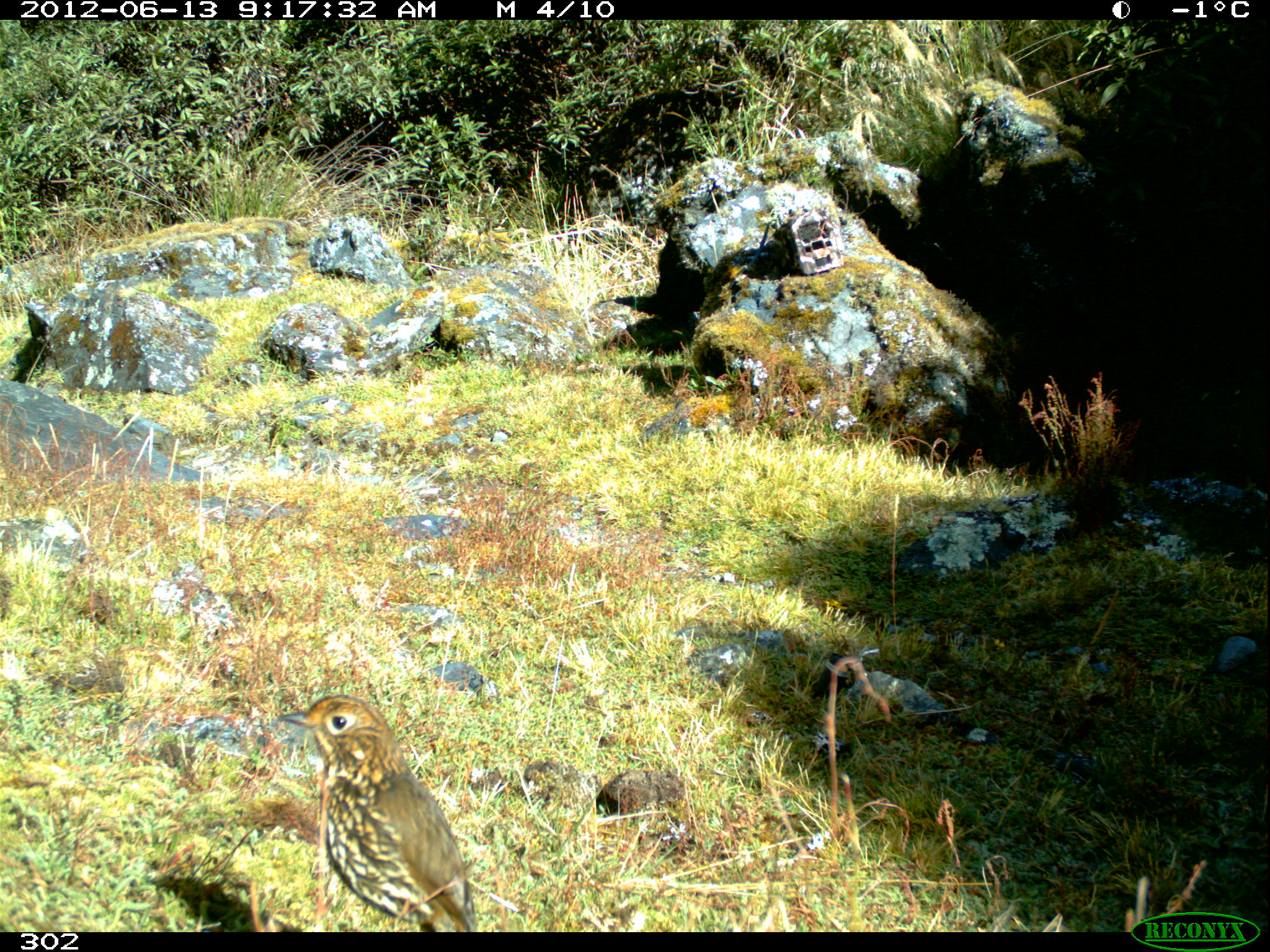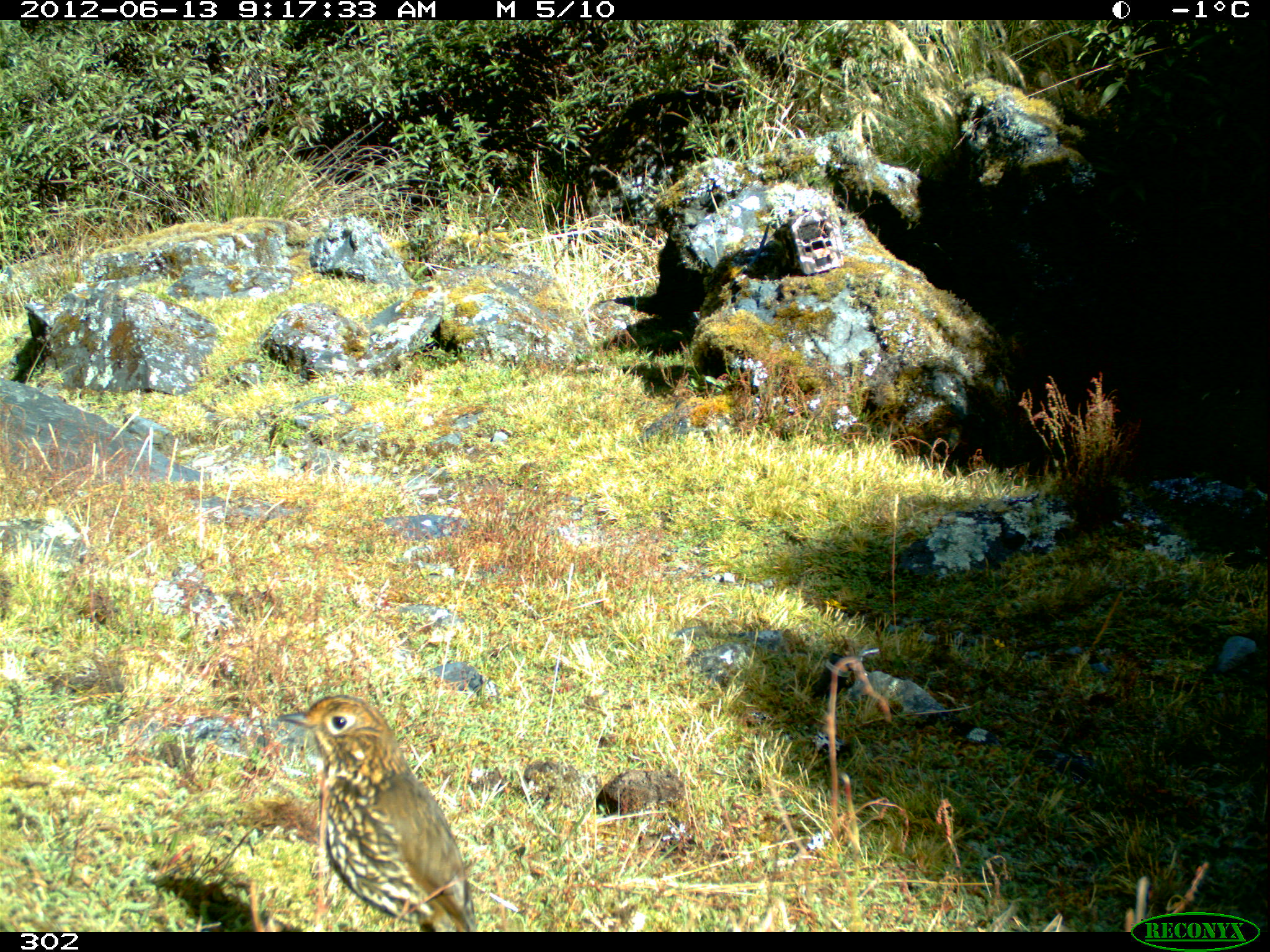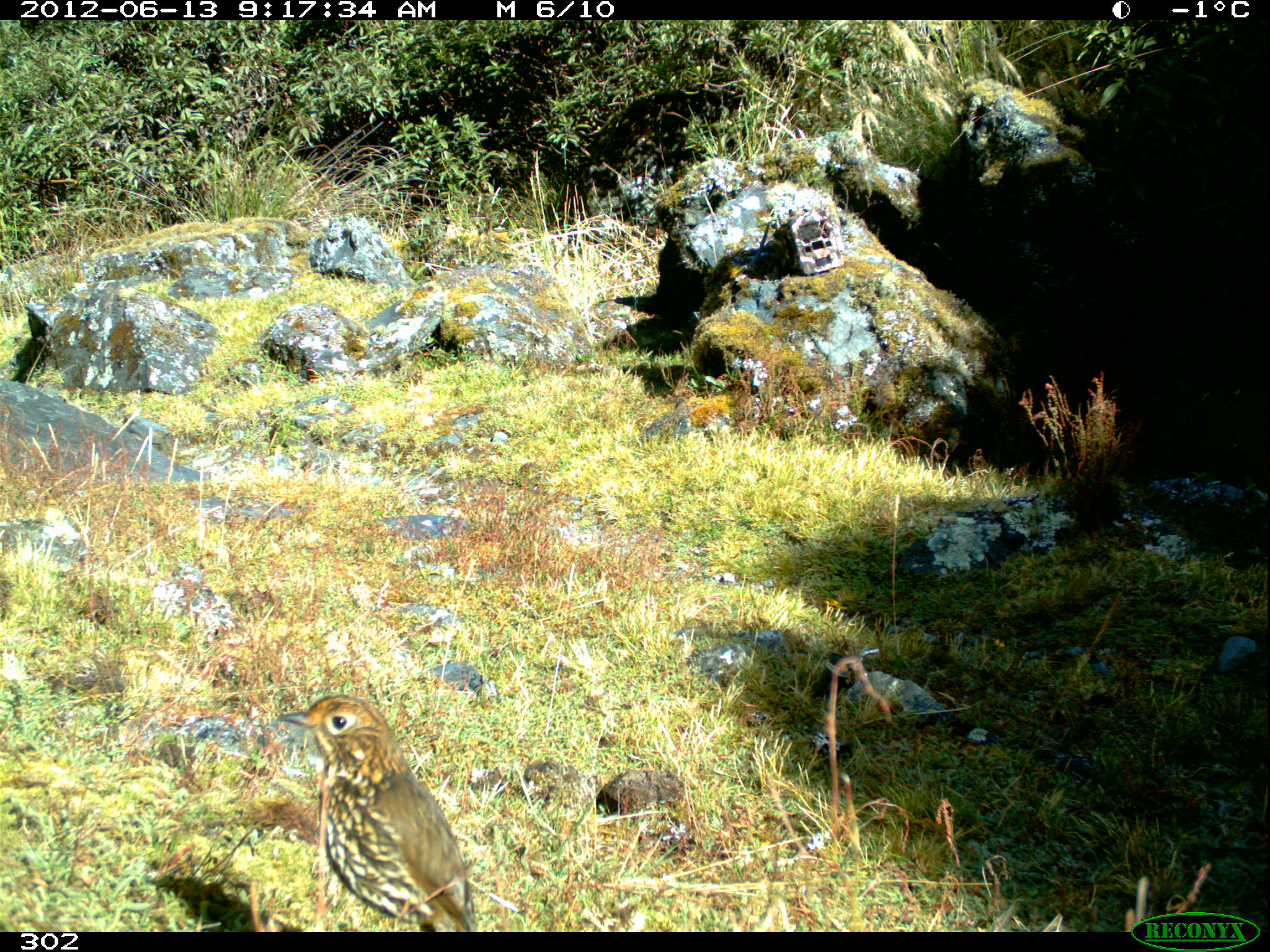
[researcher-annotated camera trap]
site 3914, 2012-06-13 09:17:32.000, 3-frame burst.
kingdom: Animalia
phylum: Chordata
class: Aves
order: Passeriformes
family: Grallariidae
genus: Grallaria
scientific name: Grallaria andicolus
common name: stripe-headed antpitta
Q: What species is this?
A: Grallaria andicolus (stripe-headed antpitta).